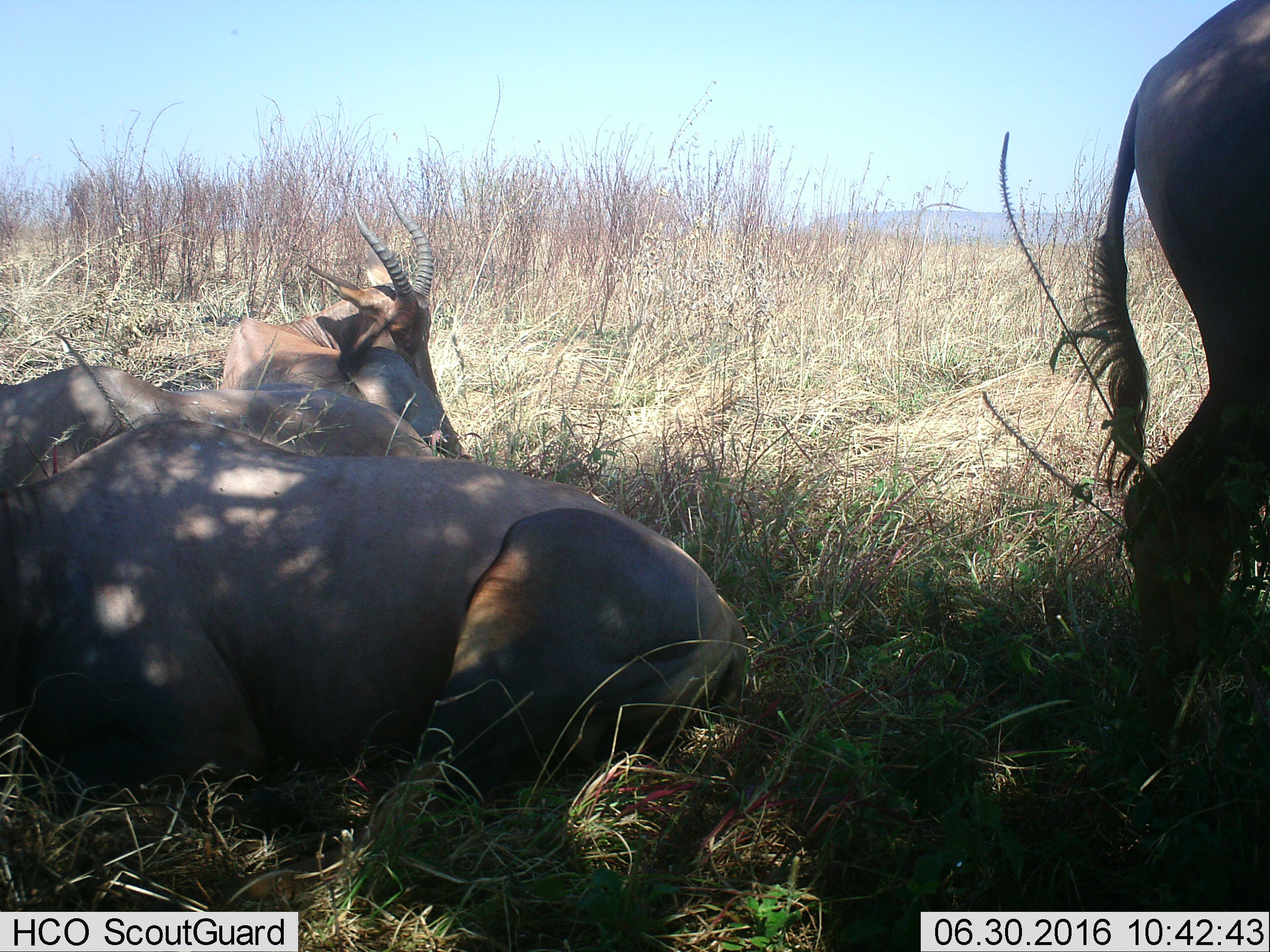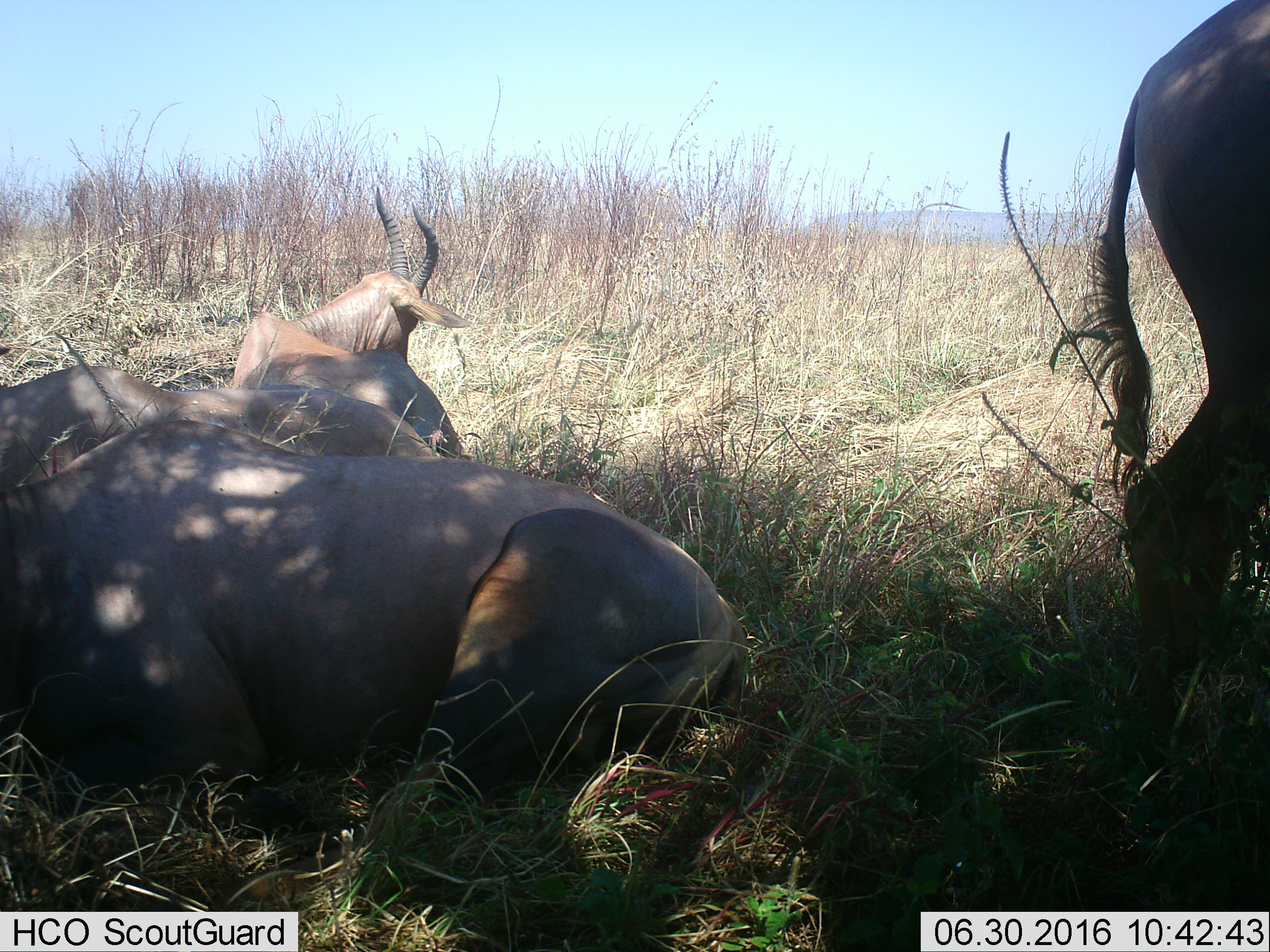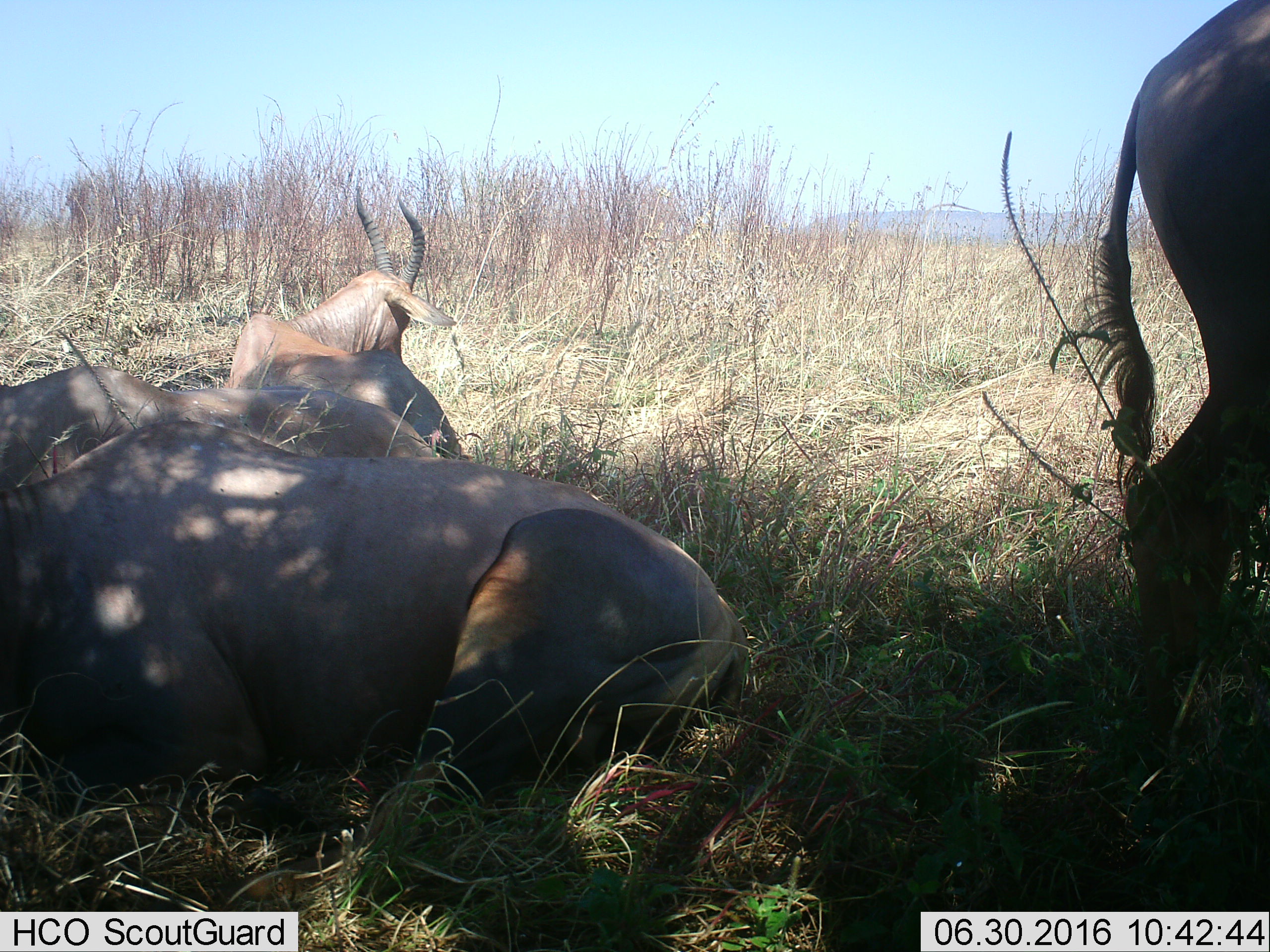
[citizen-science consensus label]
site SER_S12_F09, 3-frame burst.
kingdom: Animalia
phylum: Chordata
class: Mammalia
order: Artiodactyla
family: Bovidae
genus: Damaliscus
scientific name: Damaliscus lunatus jimela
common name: topi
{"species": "topi (Damaliscus lunatus jimela)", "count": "4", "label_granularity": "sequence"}